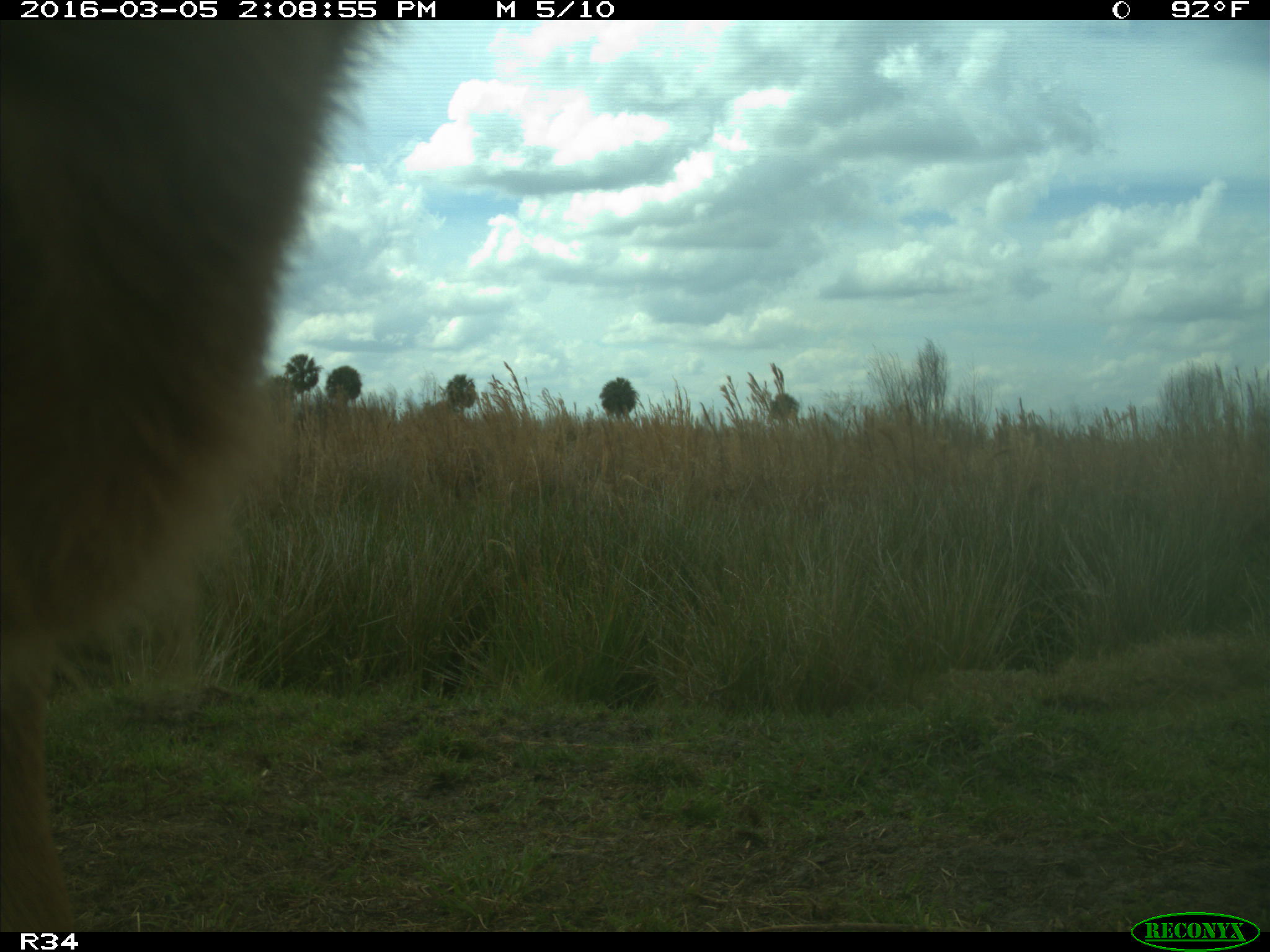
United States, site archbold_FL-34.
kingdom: Animalia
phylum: Chordata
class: Mammalia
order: Artiodactyla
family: Bovidae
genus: Bos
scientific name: Bos taurus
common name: domestic cow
Bos taurus (domestic cow).